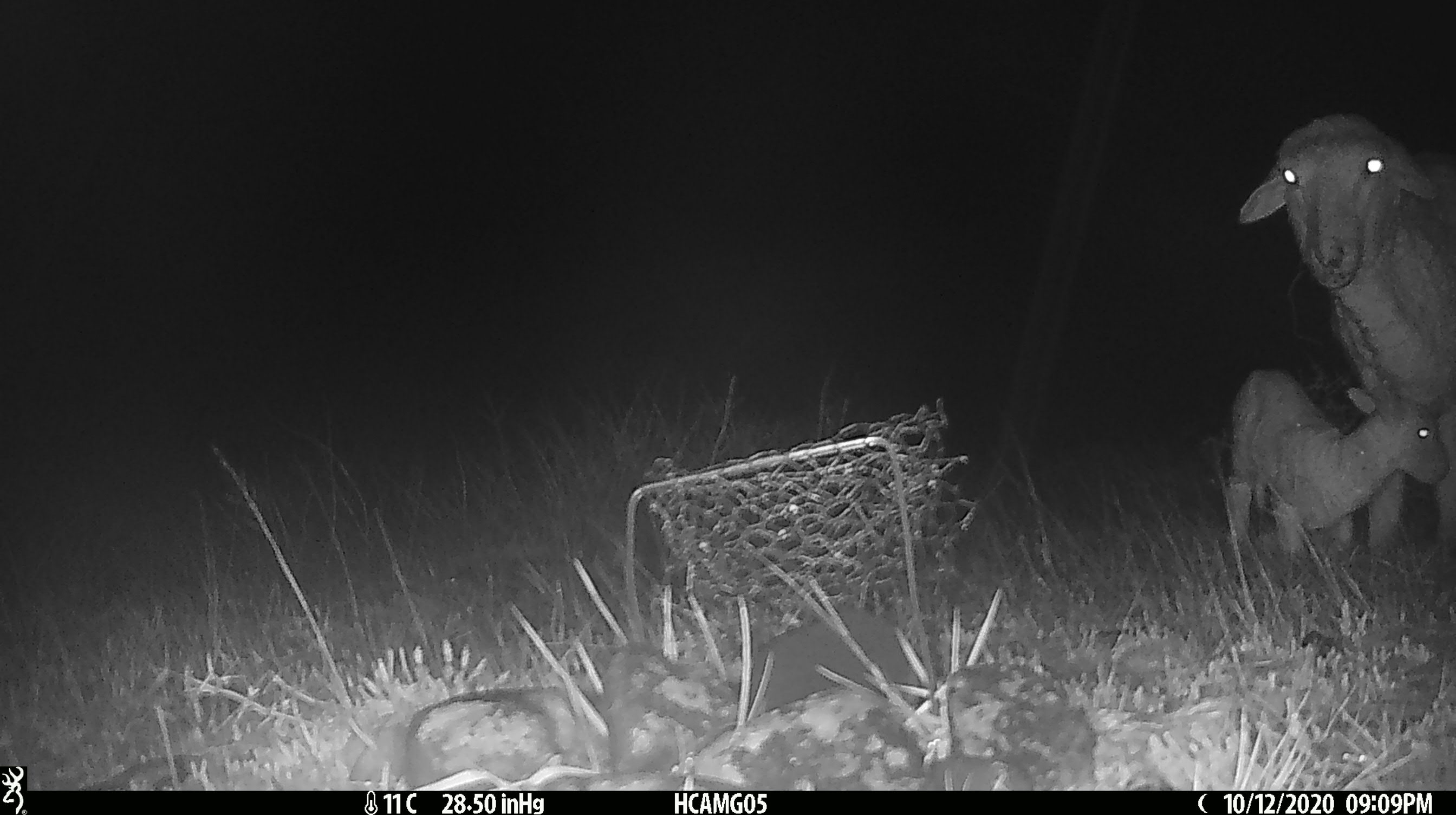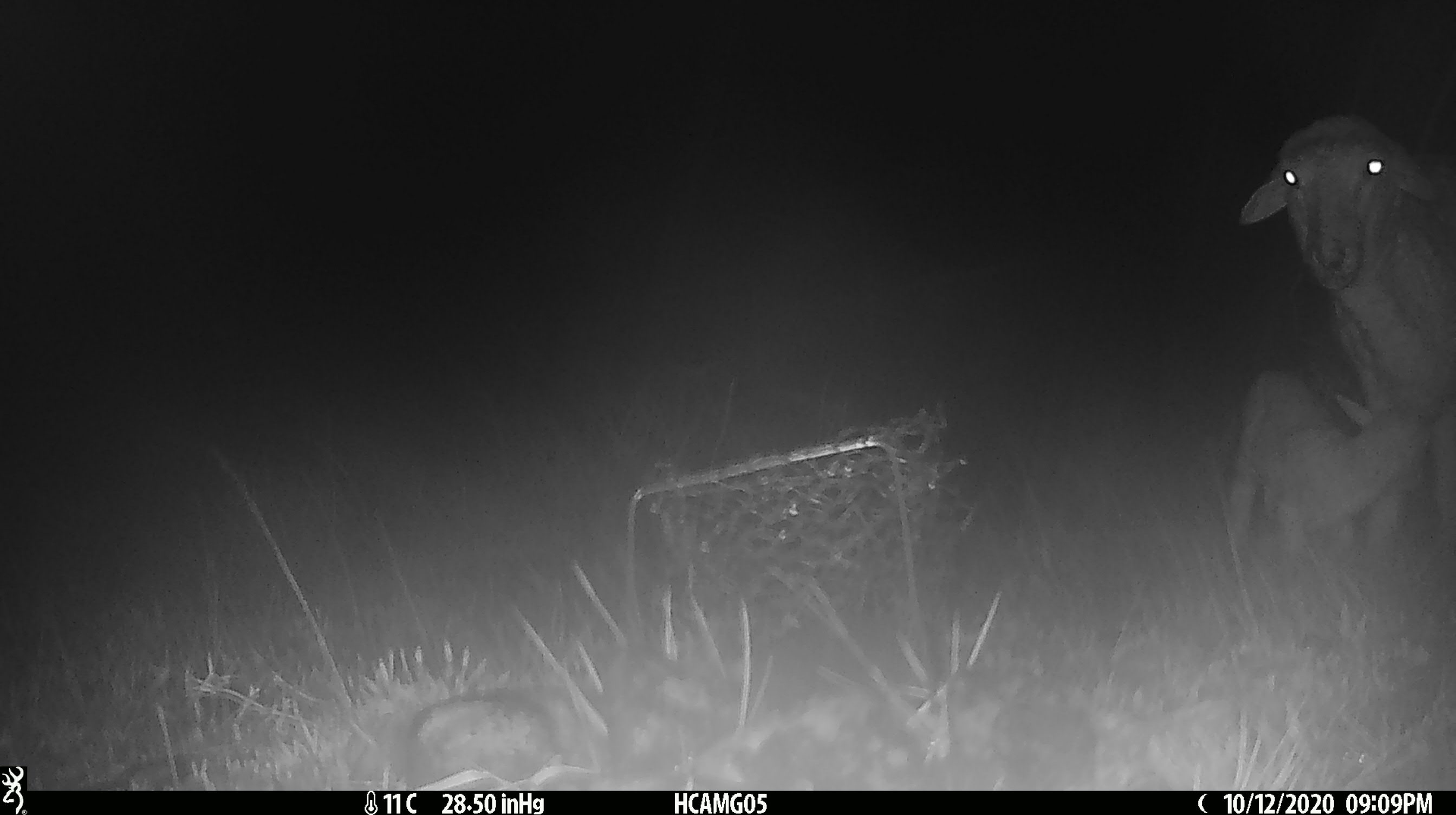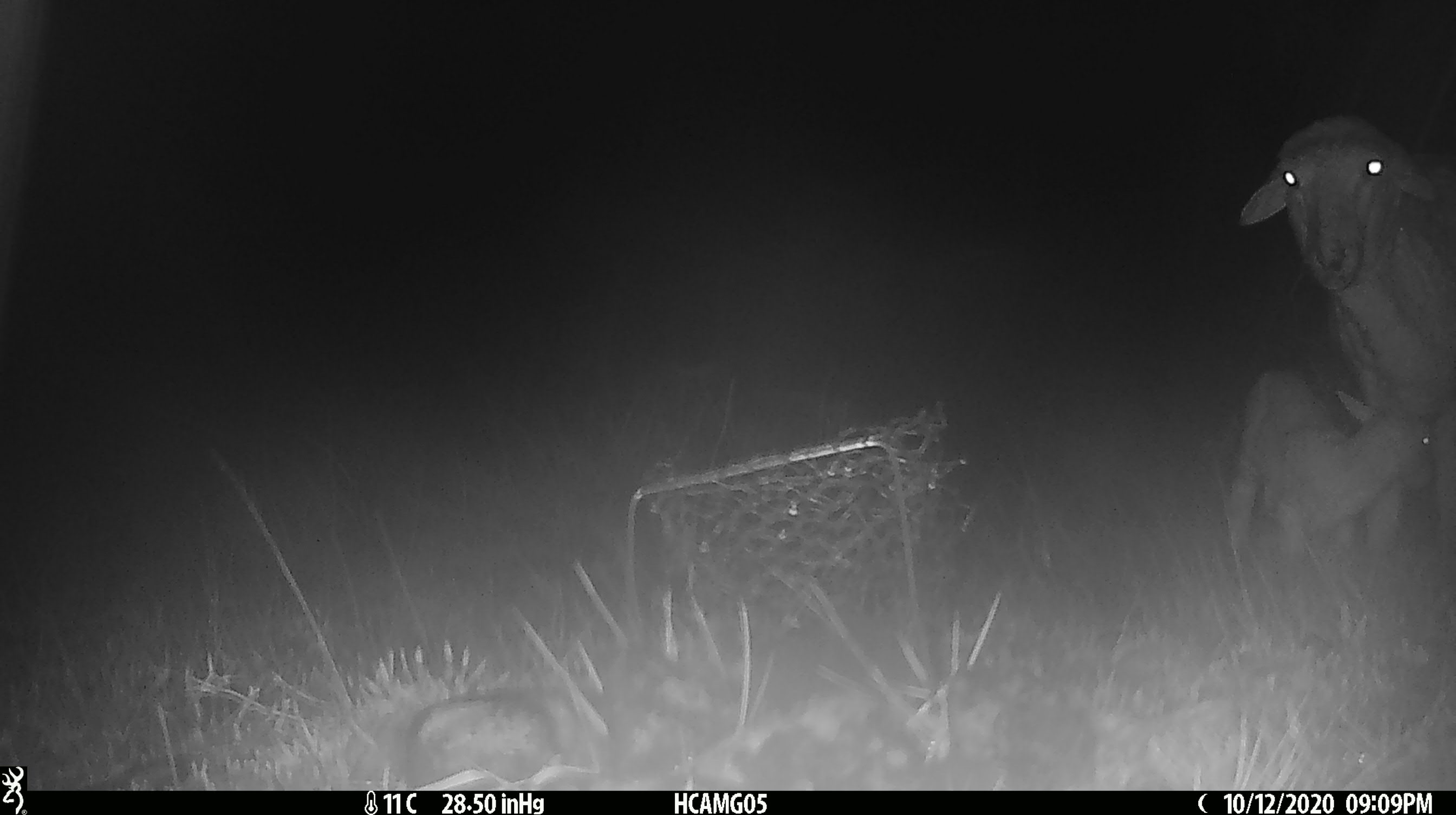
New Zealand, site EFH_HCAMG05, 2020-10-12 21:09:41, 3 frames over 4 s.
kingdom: Animalia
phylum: Chordata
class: Mammalia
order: Artiodactyla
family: Bovidae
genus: Ovis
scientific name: Ovis aries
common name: domestic sheep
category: sheep